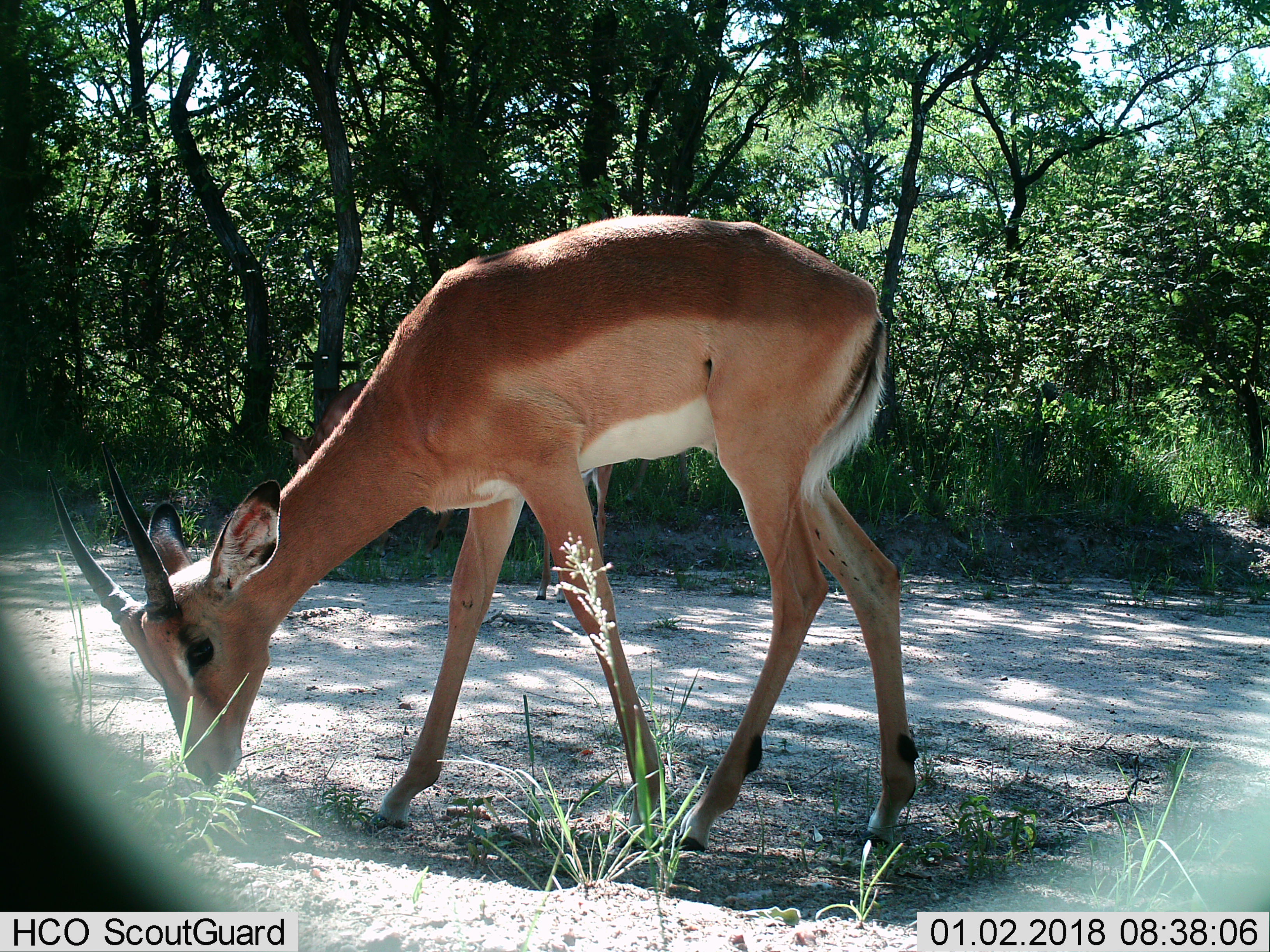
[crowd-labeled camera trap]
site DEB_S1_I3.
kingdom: Animalia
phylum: Chordata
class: Mammalia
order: Artiodactyla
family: Bovidae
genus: Aepyceros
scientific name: Aepyceros melampus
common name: impala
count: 1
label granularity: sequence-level